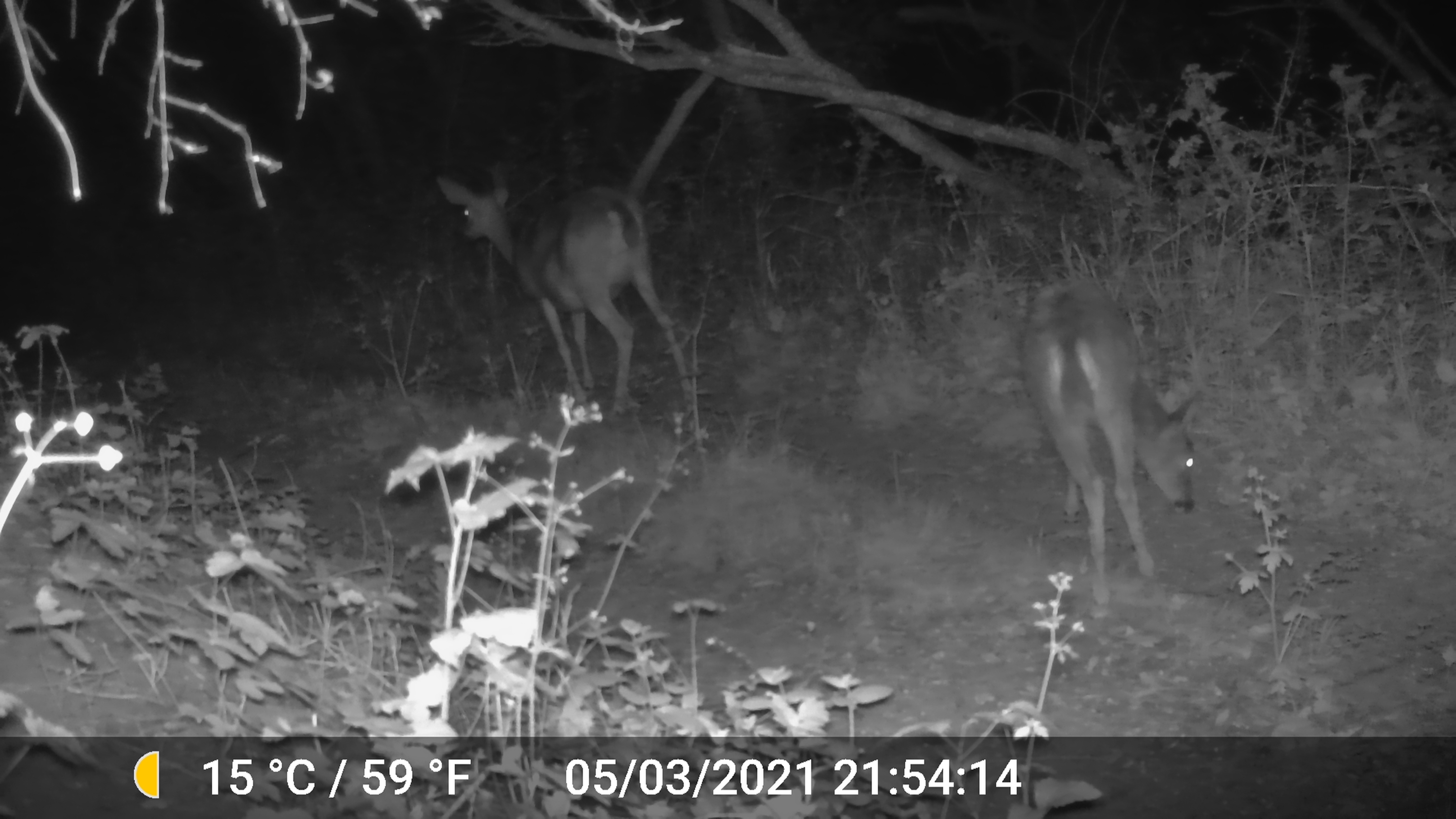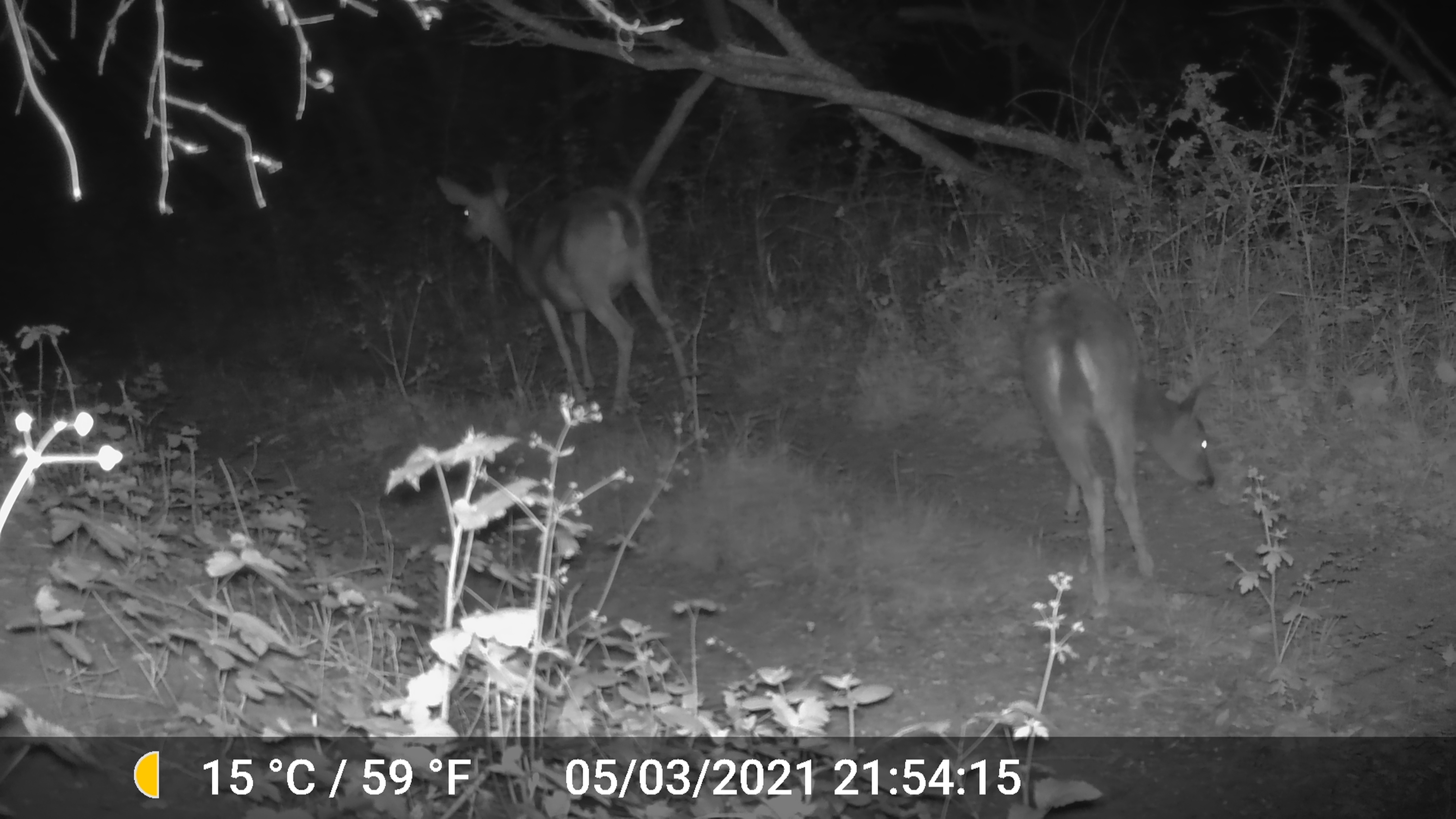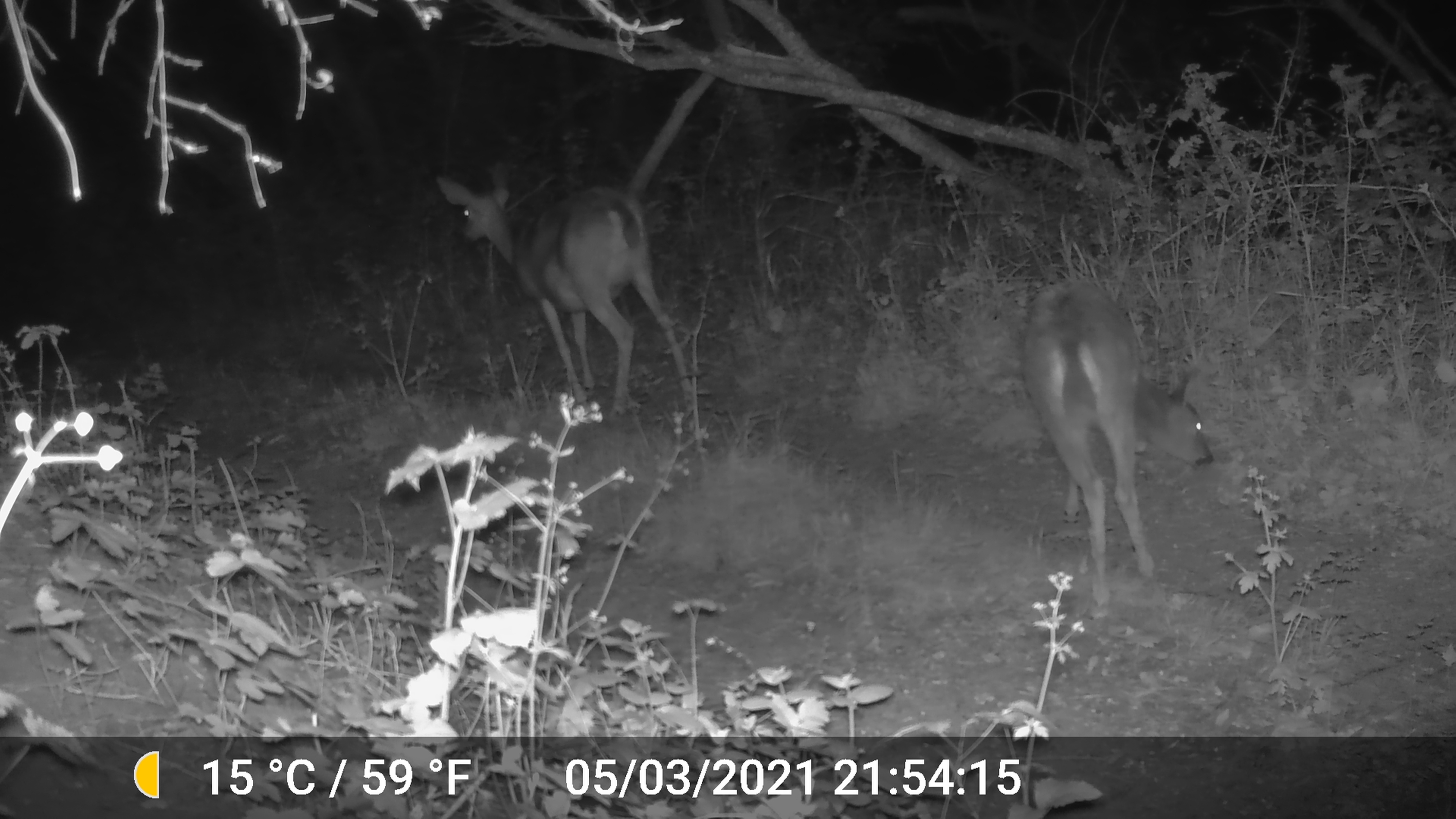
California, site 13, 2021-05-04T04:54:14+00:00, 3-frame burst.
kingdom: Animalia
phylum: Chordata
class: Mammalia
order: Artiodactyla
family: Cervidae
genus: Odocoileus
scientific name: Odocoileus hemionus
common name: mule deer